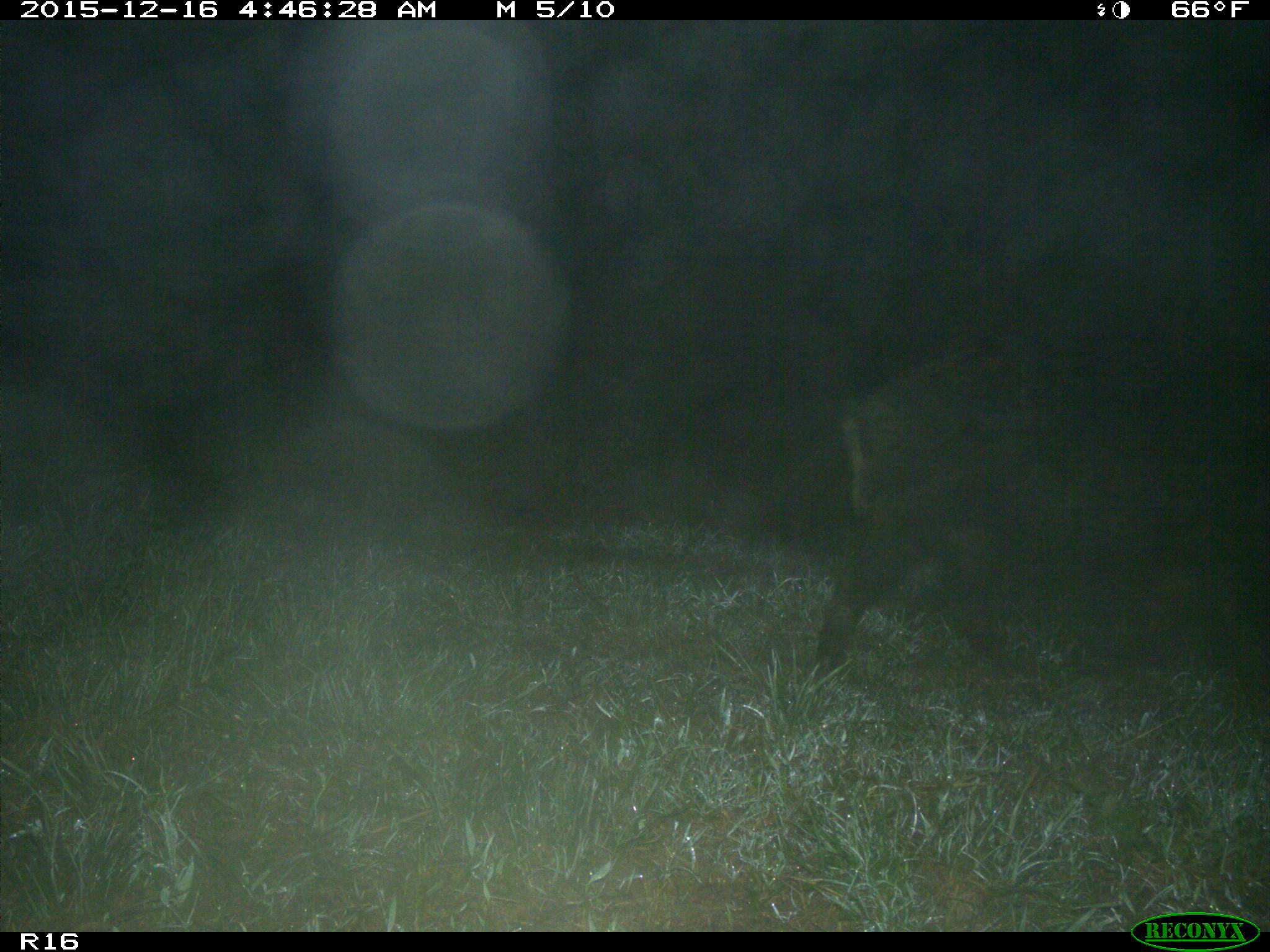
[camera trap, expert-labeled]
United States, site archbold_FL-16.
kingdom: Animalia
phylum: Chordata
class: Mammalia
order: Artiodactyla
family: Suidae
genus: Sus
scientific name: Sus scrofa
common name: wild boar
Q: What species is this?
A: Sus scrofa (wild boar).